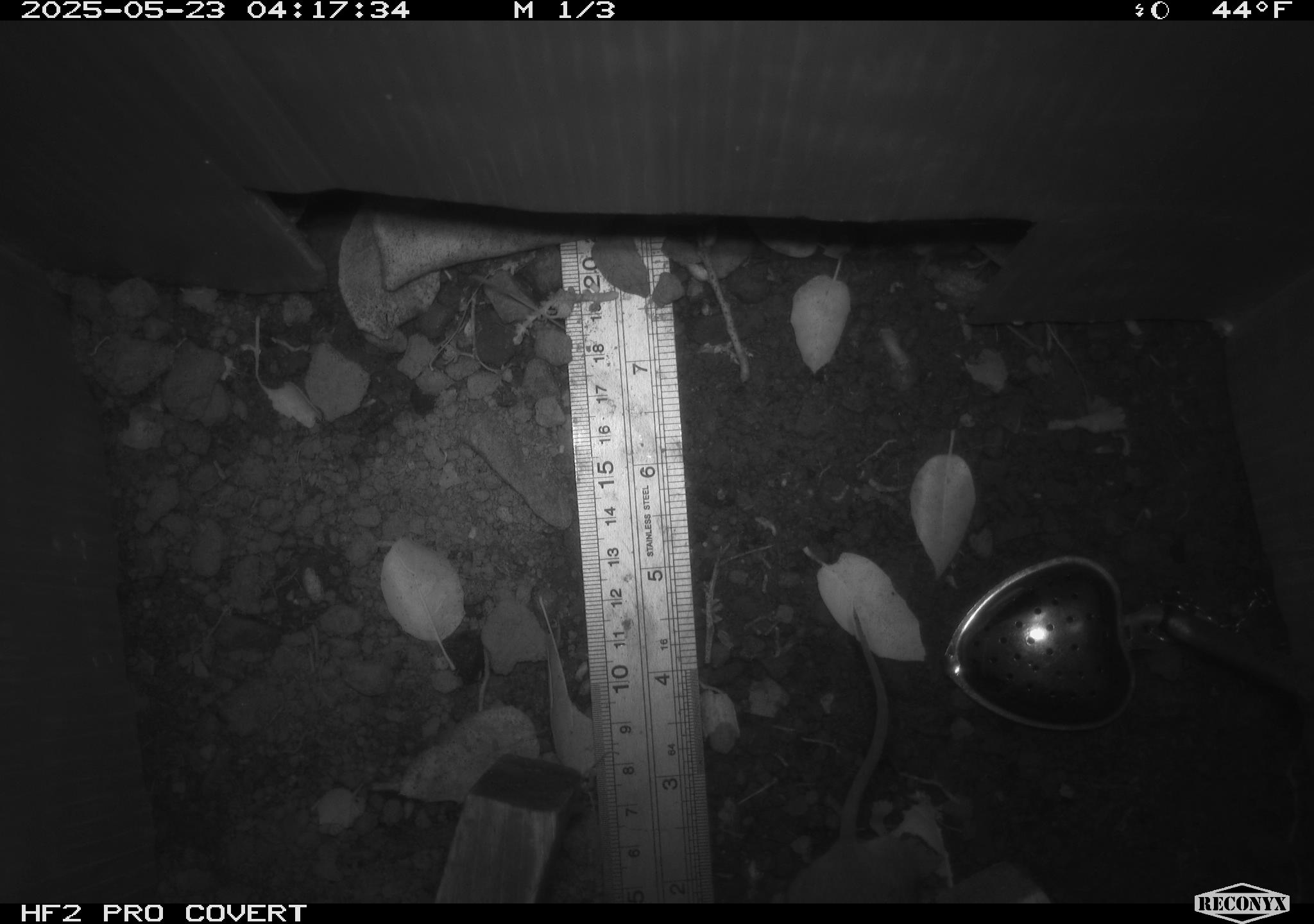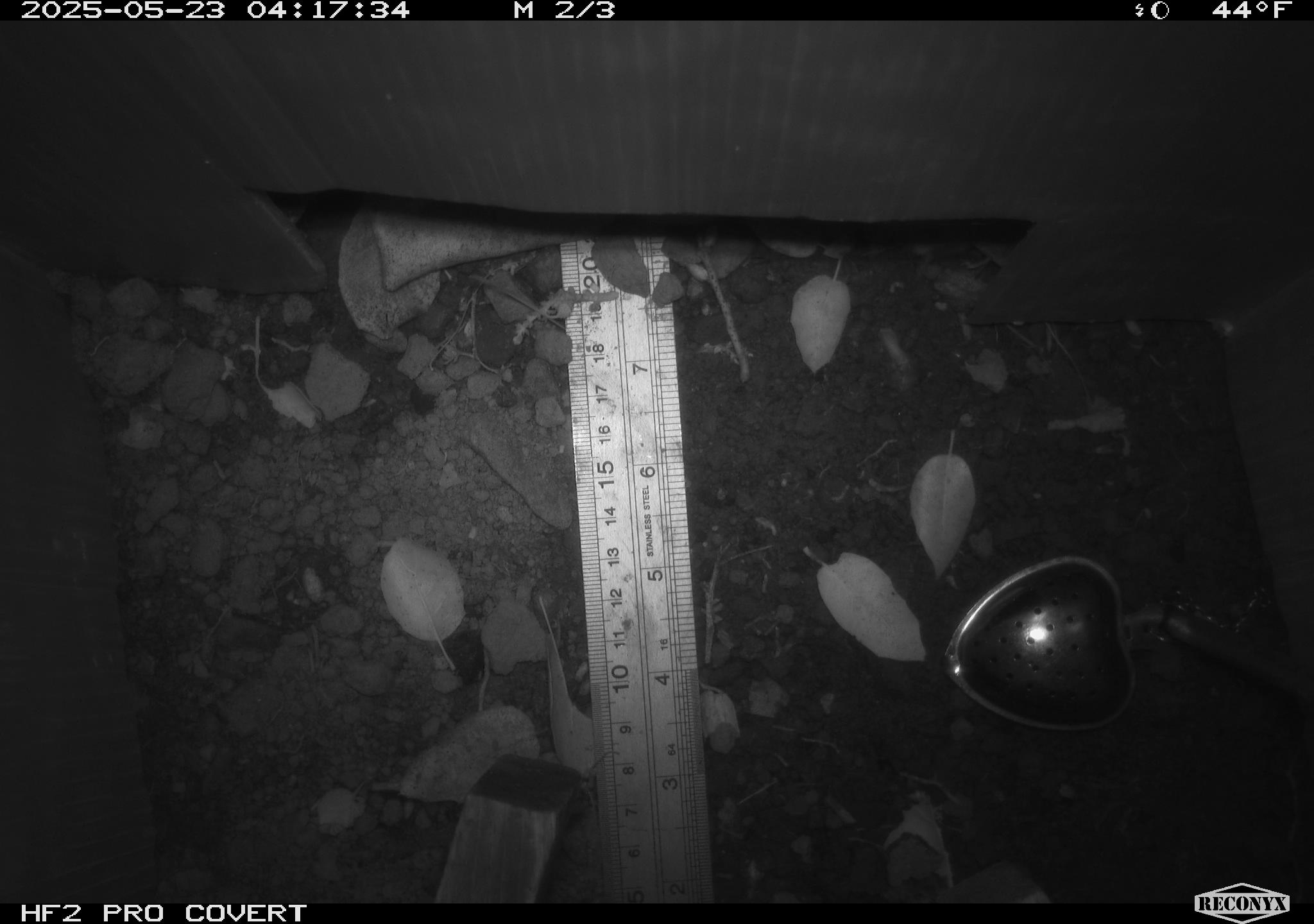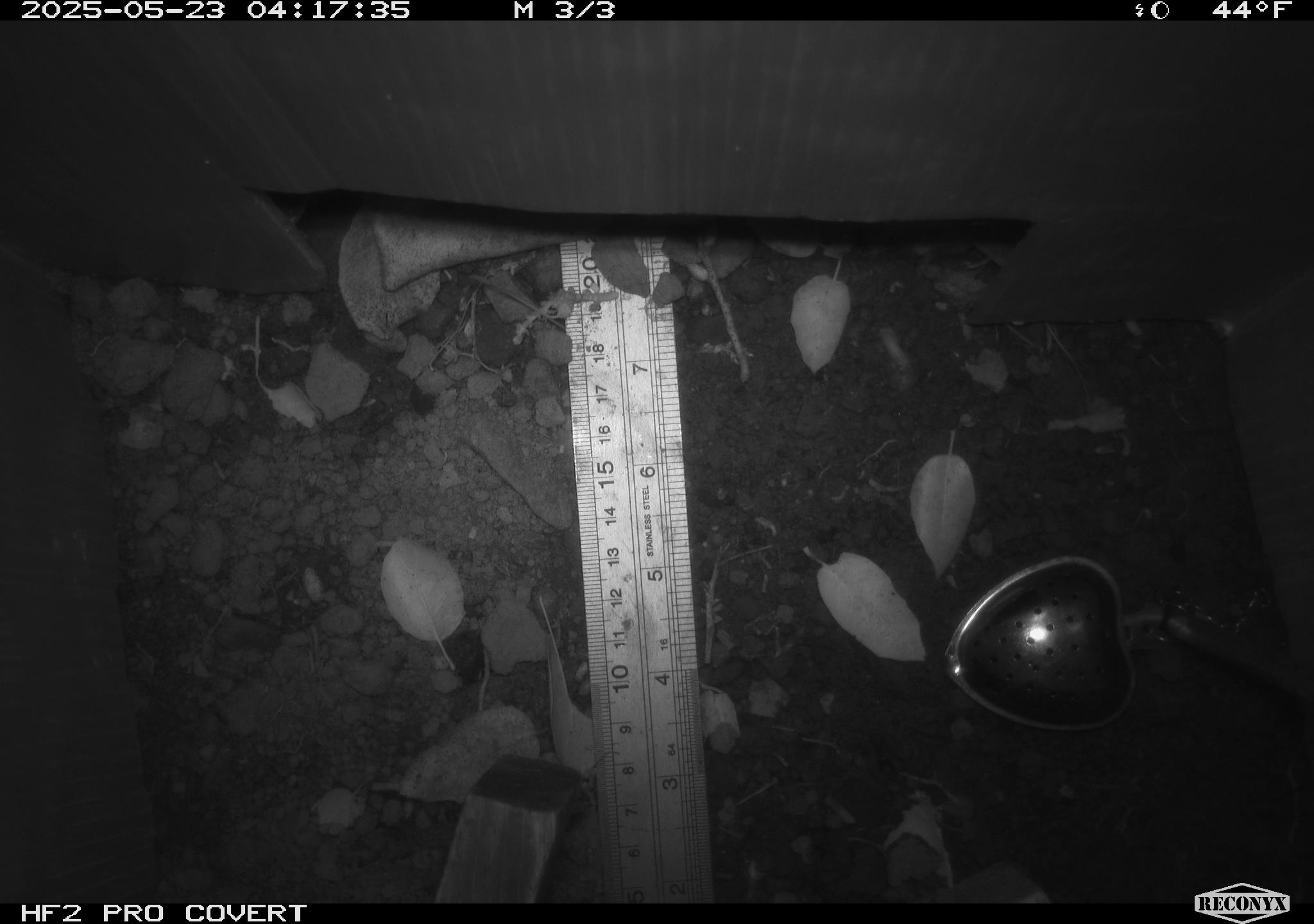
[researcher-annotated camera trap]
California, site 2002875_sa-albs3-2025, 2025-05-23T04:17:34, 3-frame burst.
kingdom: Animalia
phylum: Chordata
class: Mammalia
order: Rodentia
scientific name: Rodentia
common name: mouse species